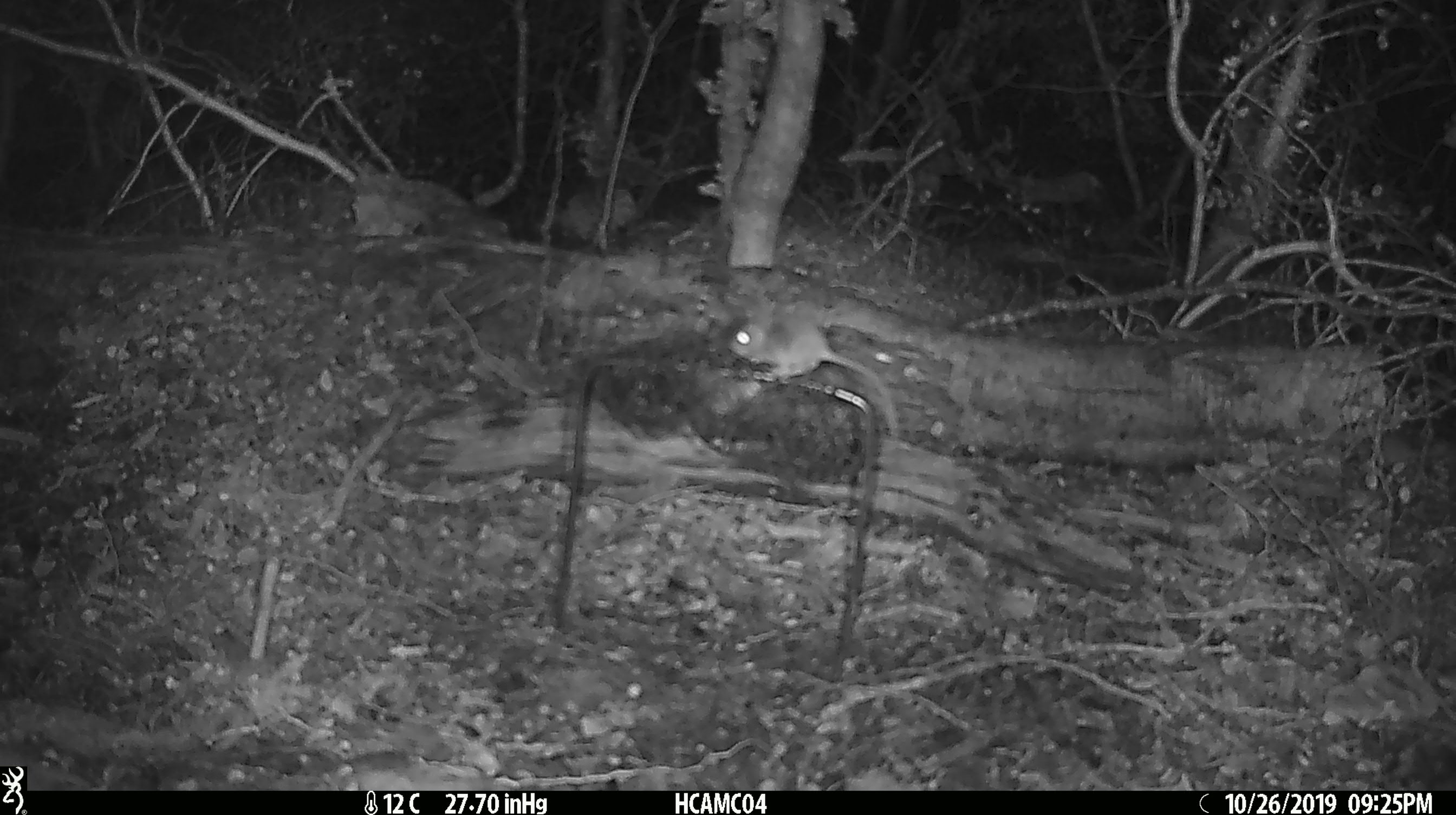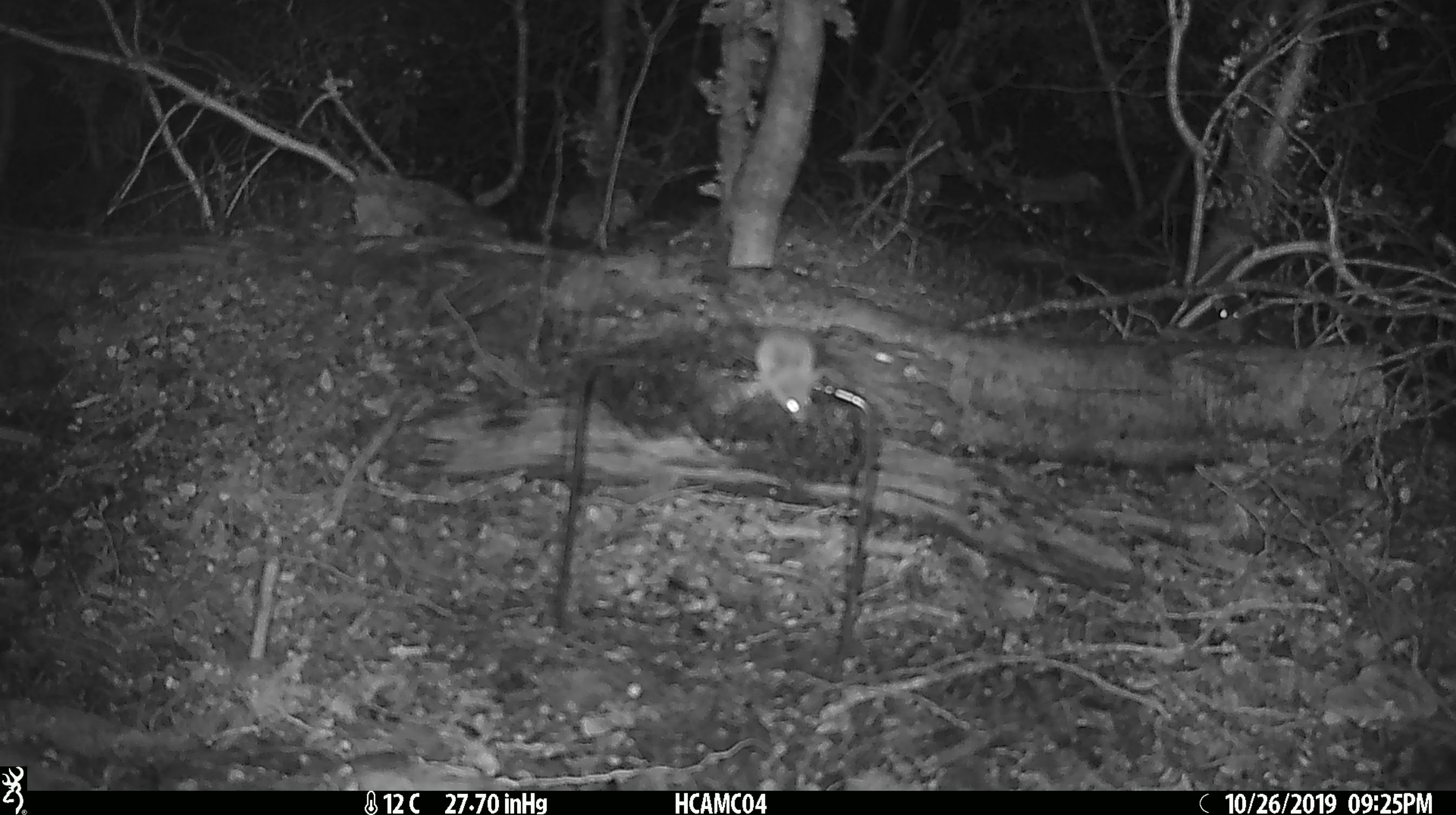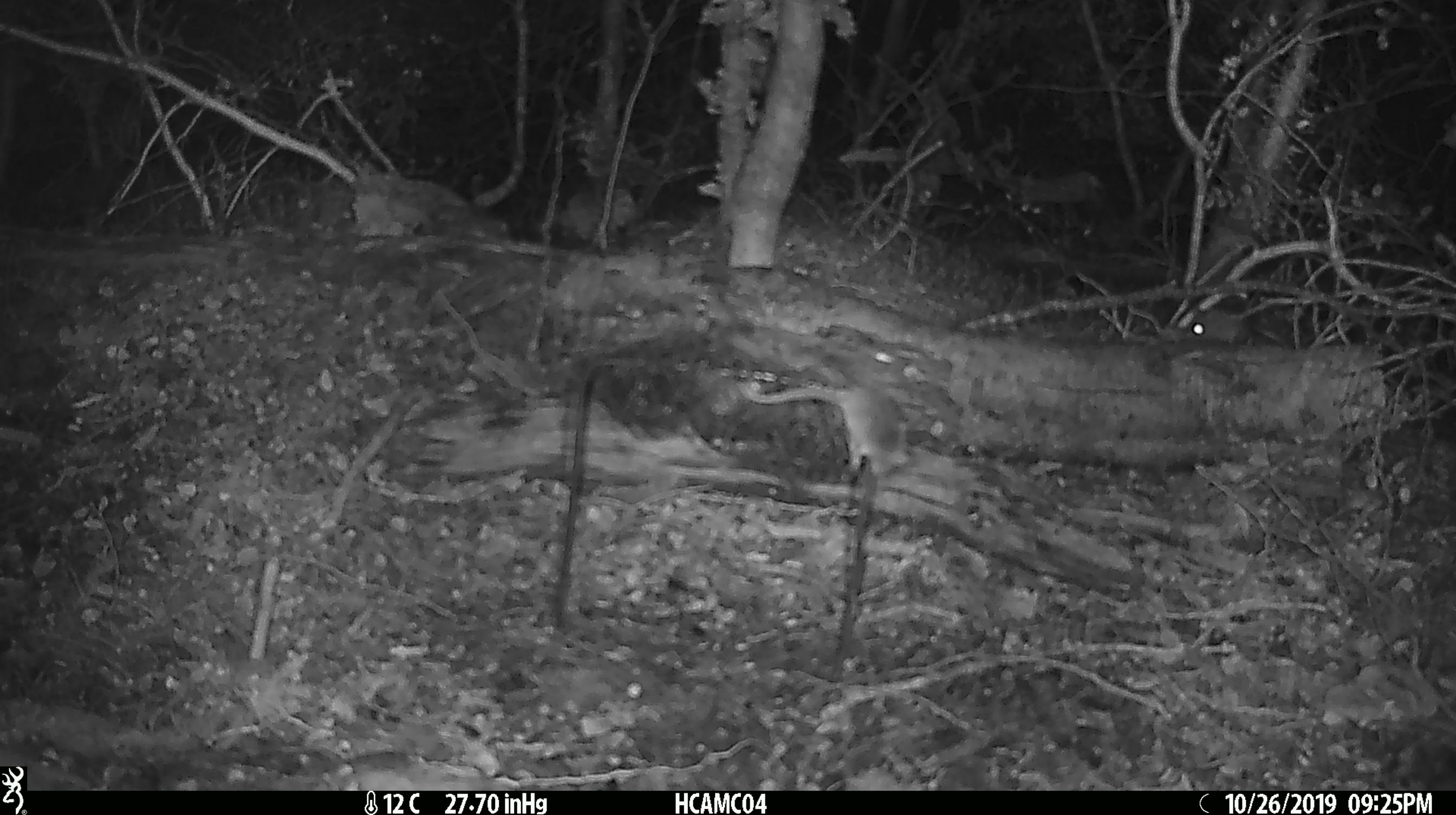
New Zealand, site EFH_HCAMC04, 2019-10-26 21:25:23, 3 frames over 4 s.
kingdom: Animalia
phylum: Chordata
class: Mammalia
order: Rodentia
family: Muridae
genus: Mus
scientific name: Mus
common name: mouse